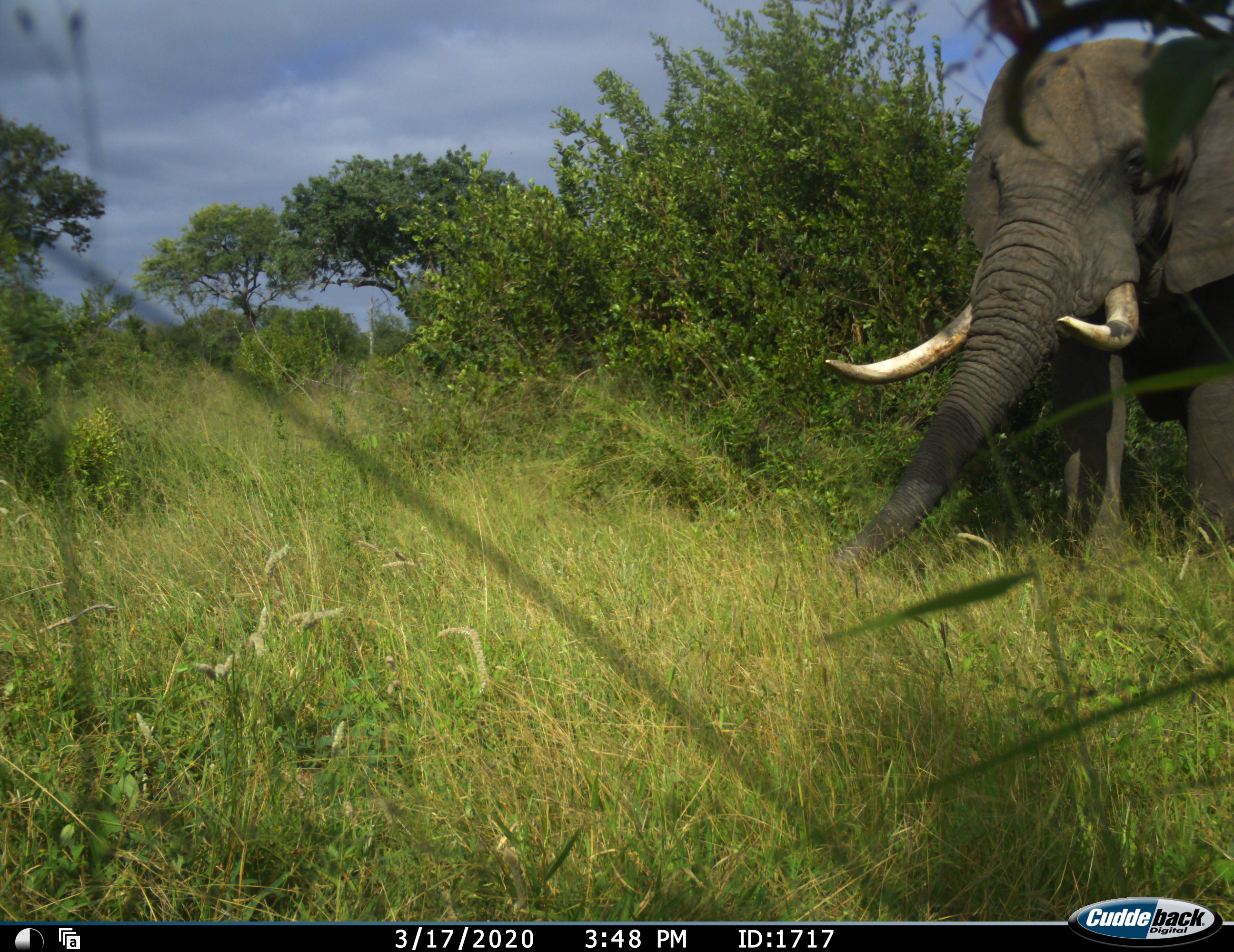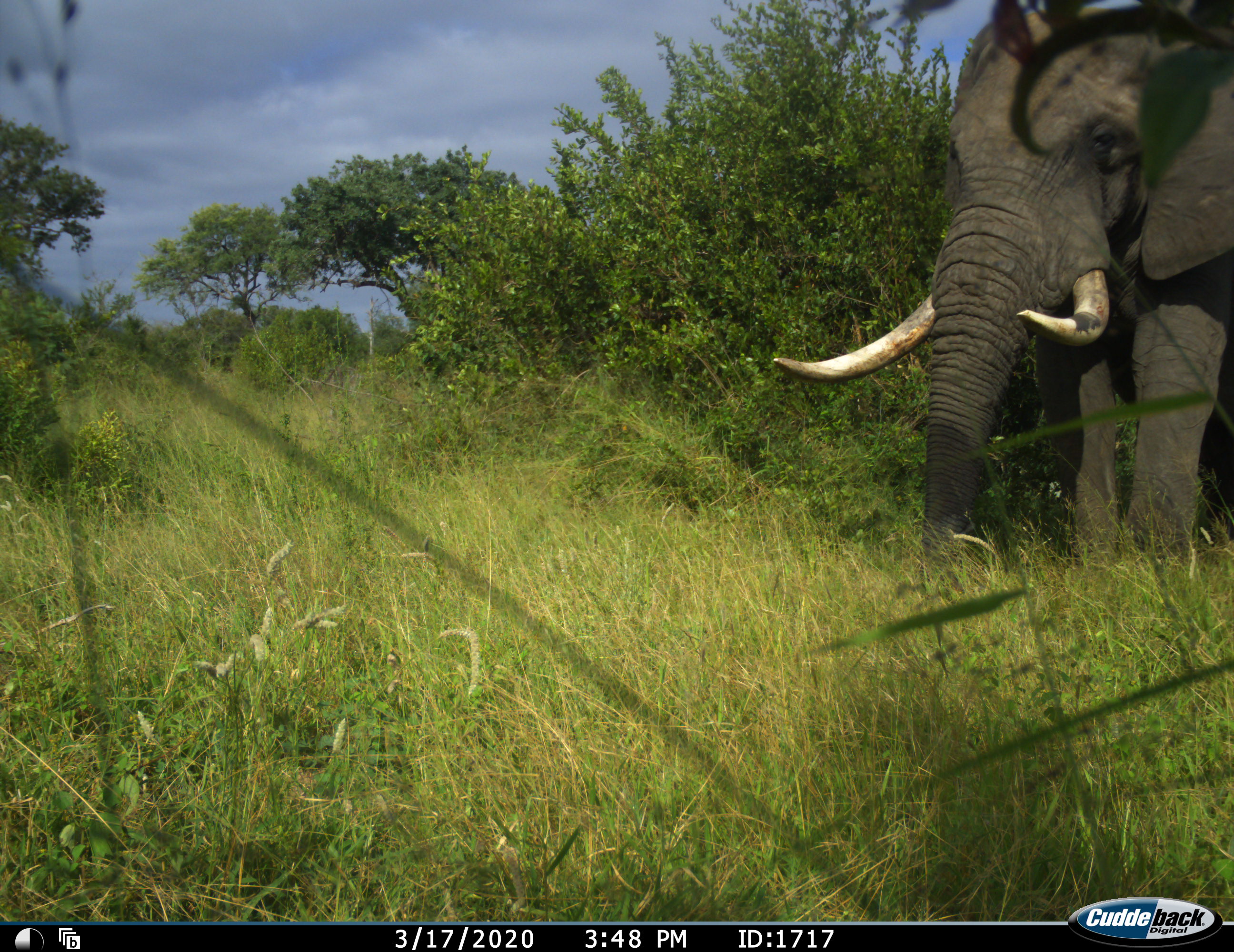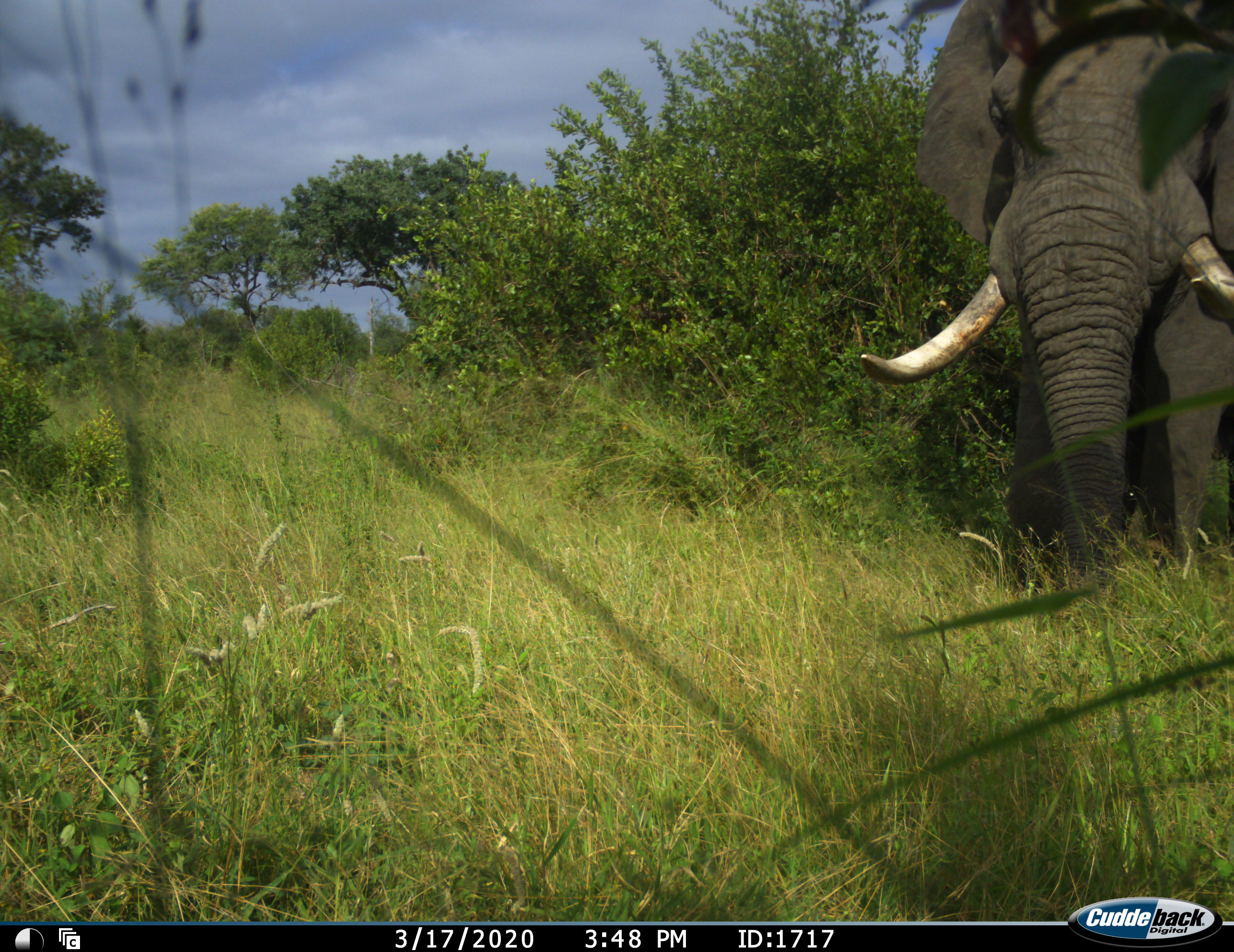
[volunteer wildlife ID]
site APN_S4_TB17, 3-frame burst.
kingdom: Animalia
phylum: Chordata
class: Mammalia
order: Proboscidea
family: Elephantidae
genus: Loxodonta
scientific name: Loxodonta africana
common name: african bush elephant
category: elephant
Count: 1.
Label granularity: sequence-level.